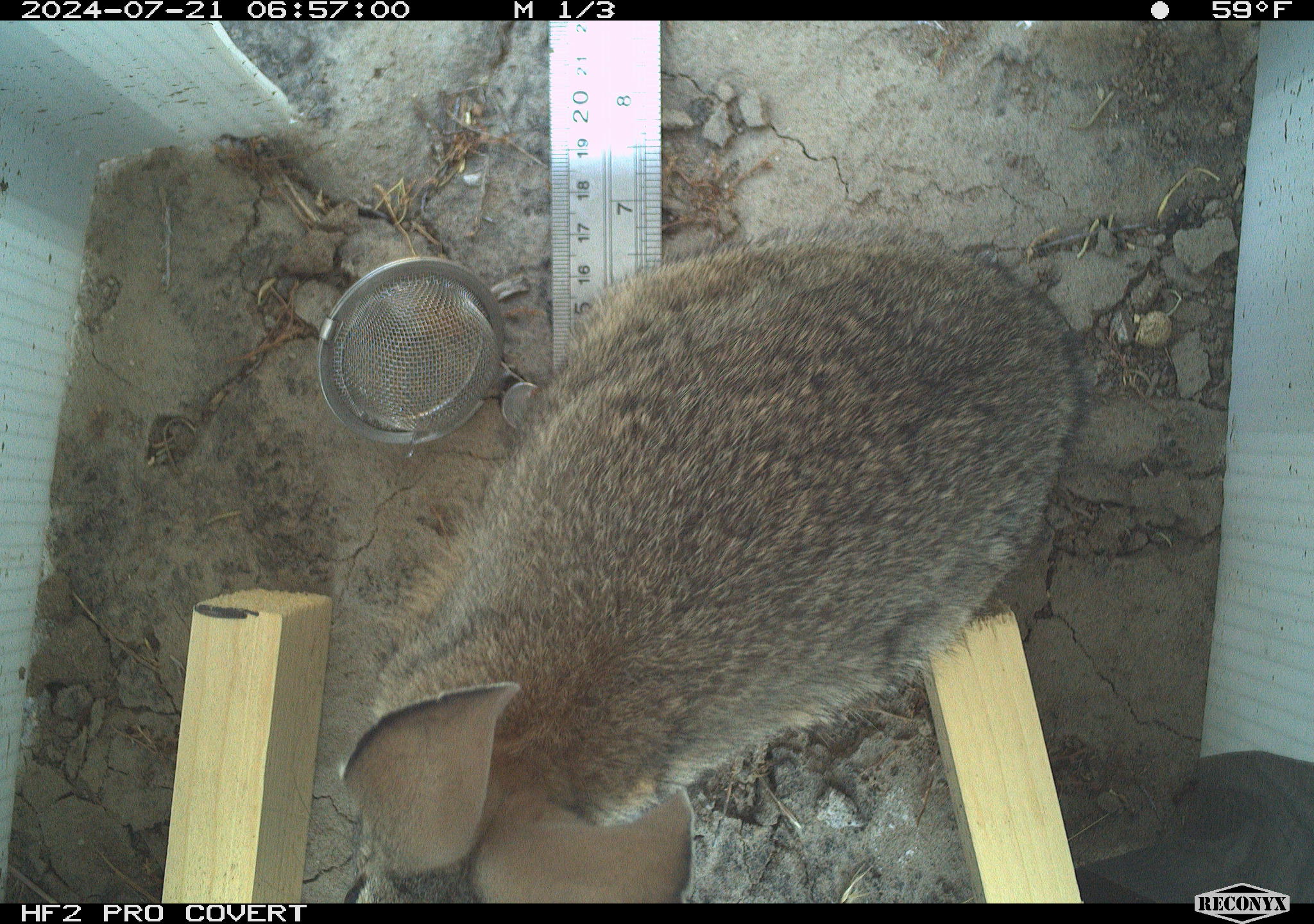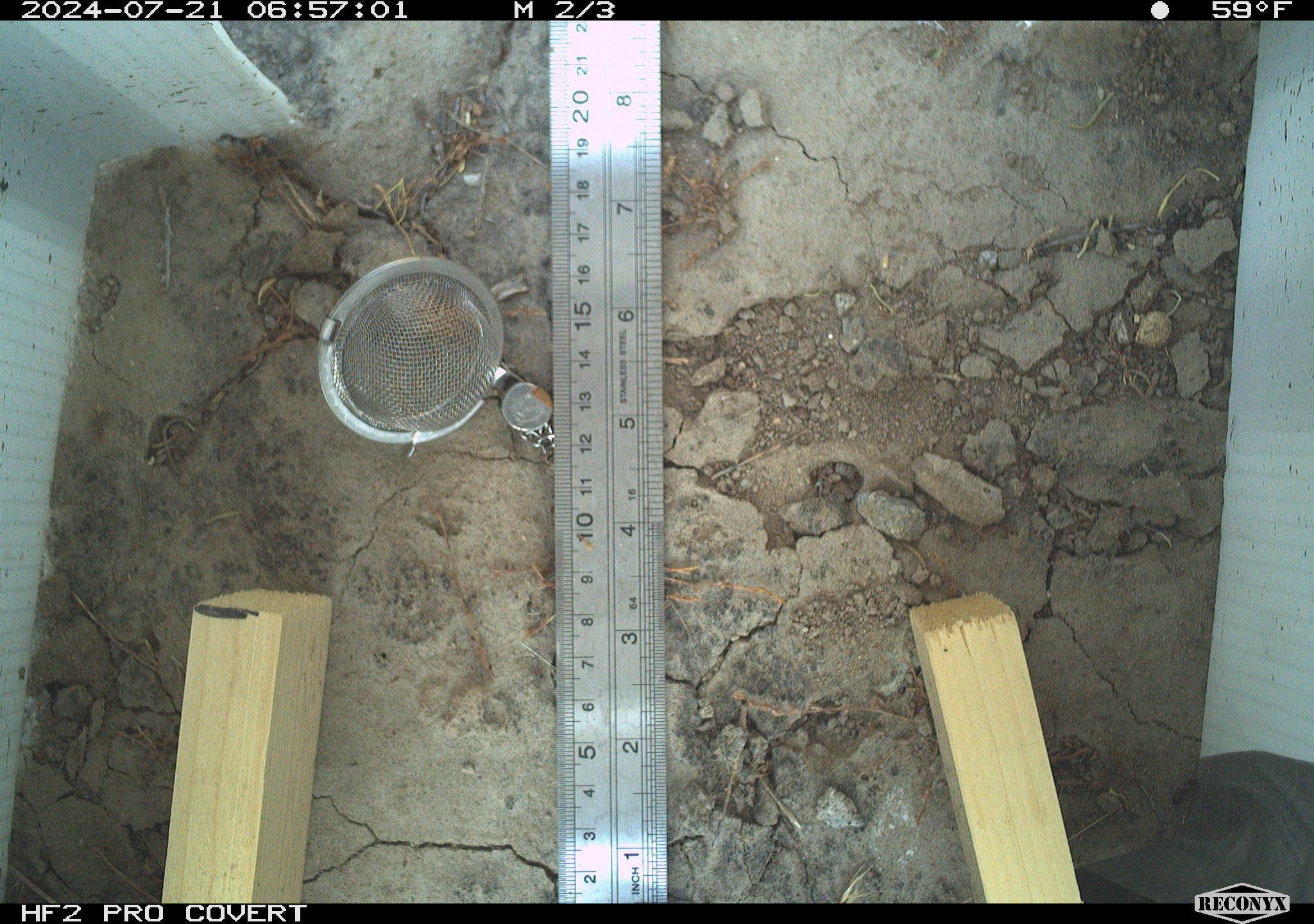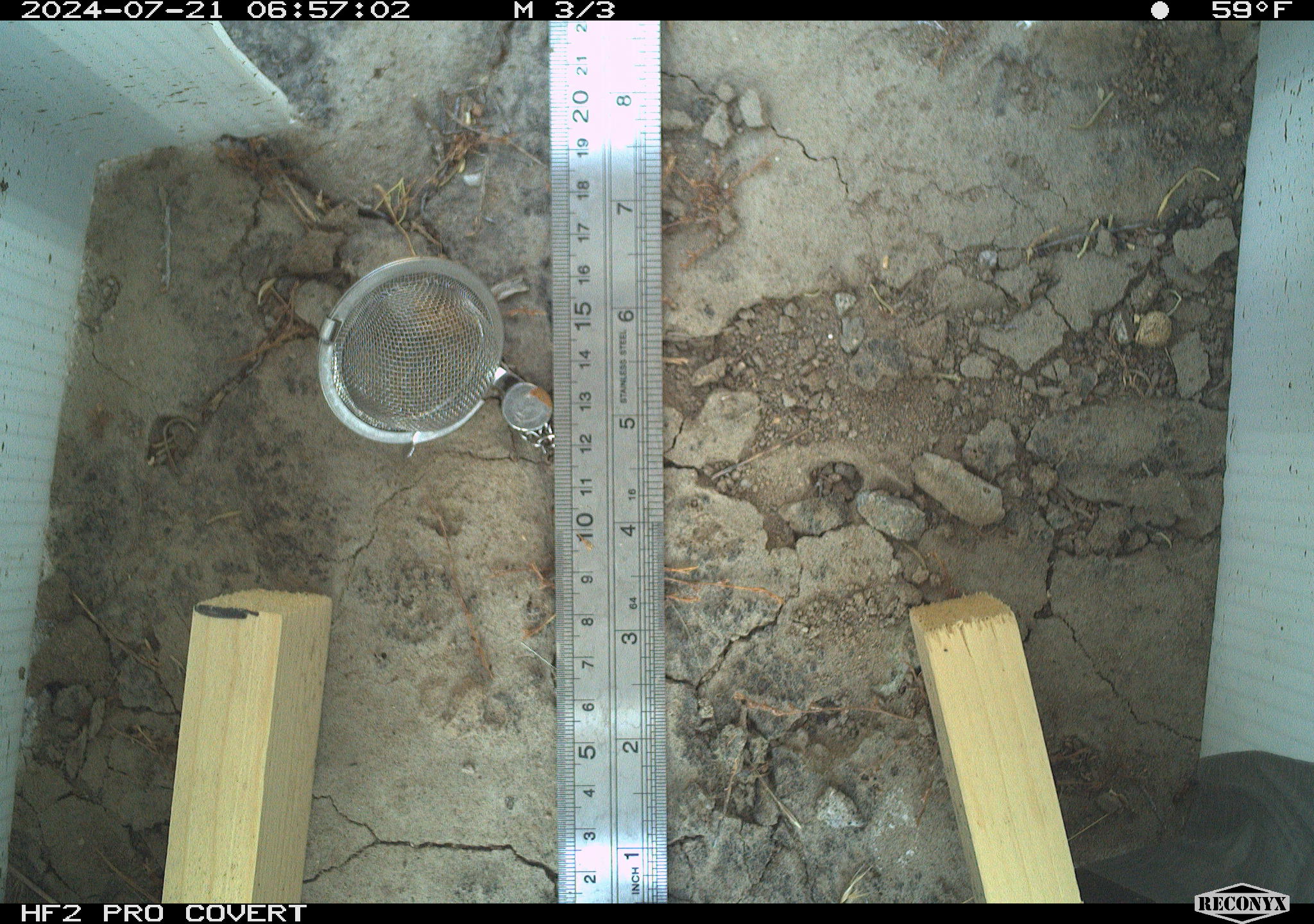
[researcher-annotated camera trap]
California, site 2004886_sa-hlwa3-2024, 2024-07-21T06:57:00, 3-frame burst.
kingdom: Animalia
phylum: Chordata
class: Mammalia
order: Lagomorpha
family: Leporidae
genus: Sylvilagus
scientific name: Sylvilagus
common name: cottontail rabbits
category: sylvilagus species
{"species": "sylvilagus species (cottontail rabbits) (Sylvilagus)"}